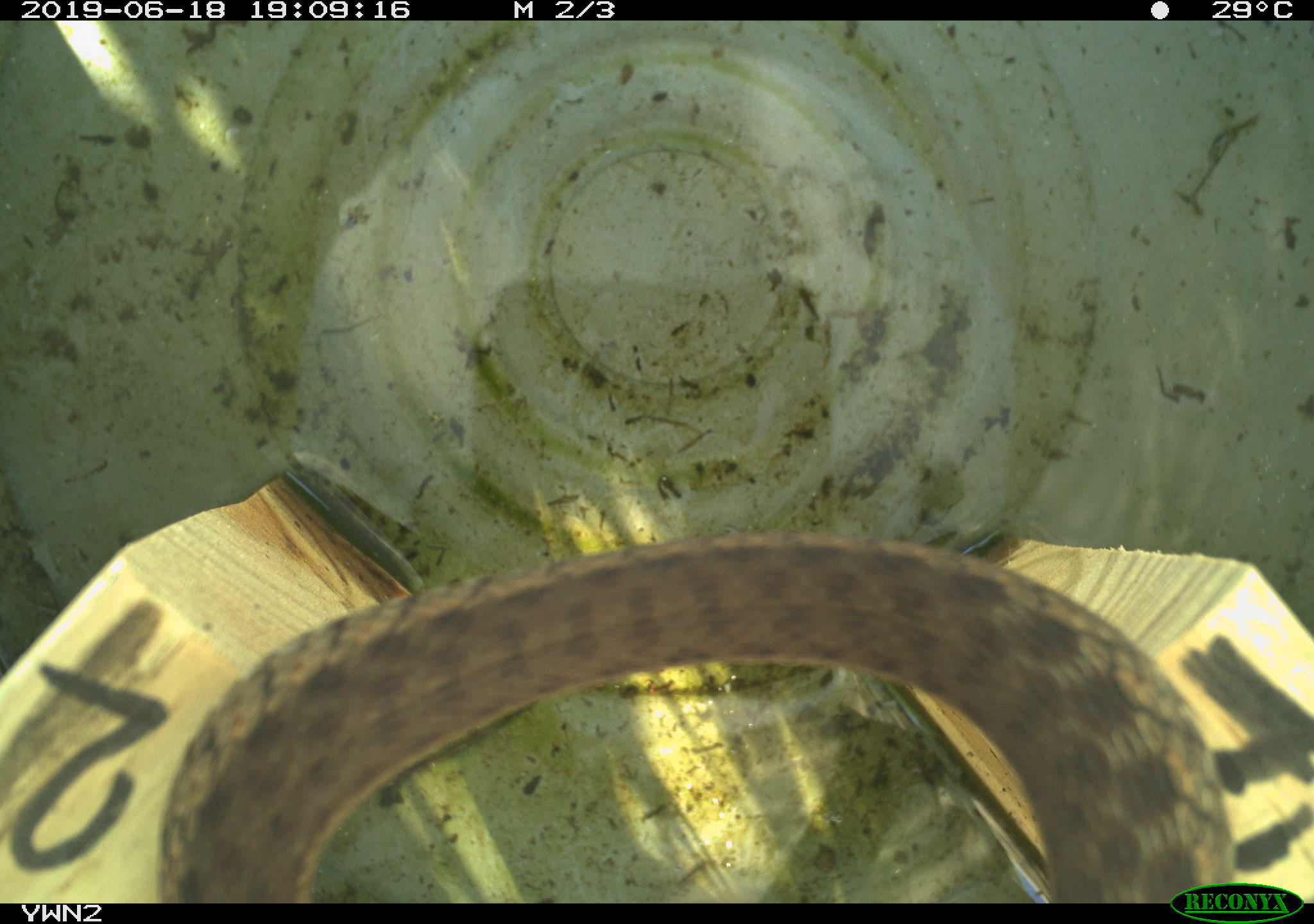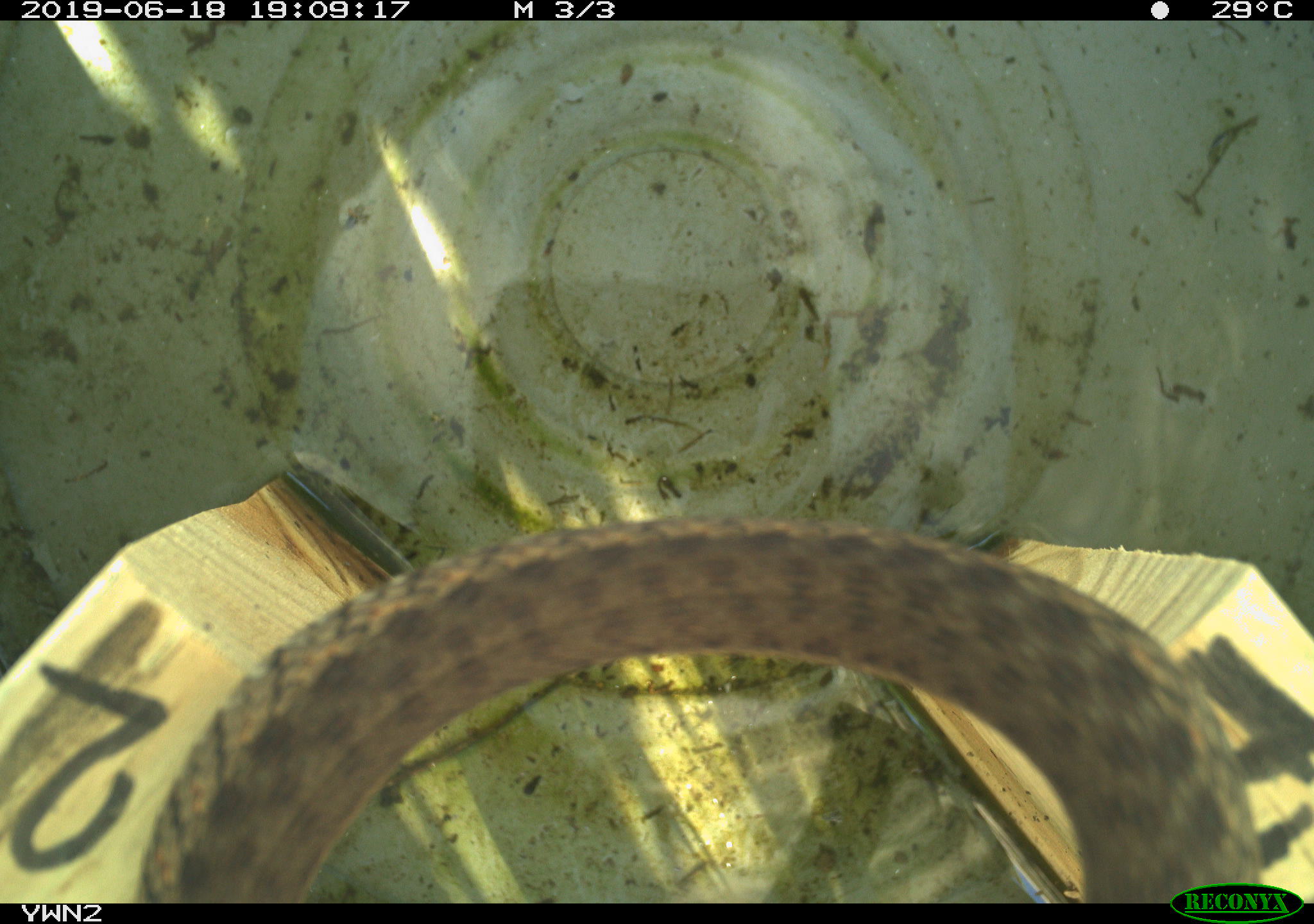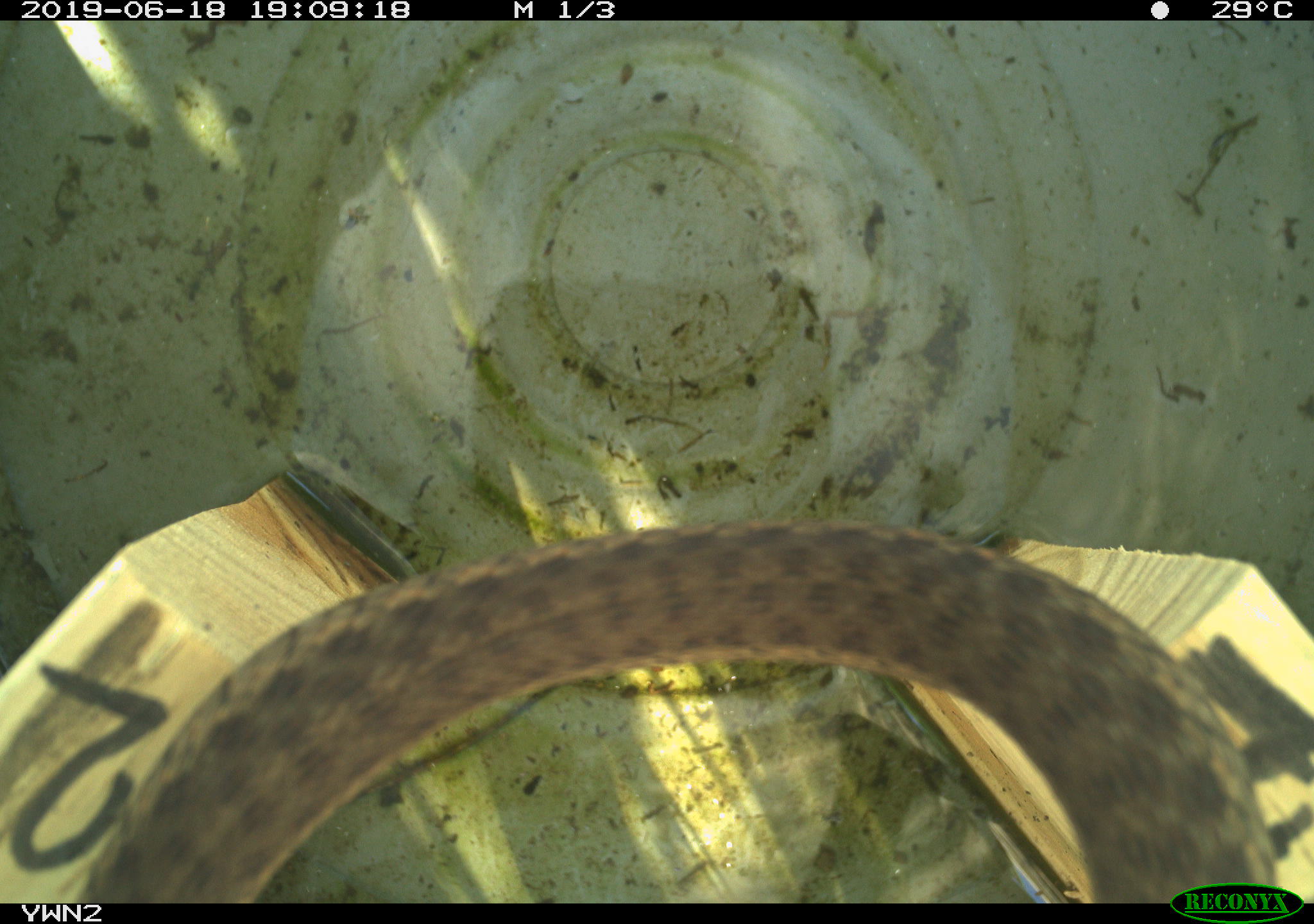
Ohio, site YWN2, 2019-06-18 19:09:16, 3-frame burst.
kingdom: Animalia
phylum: Chordata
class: Reptilia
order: Squamata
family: Colubridae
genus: Thamnophis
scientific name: Thamnophis sirtalis sirtalis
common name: eastern gartersnake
Eastern gartersnake (Thamnophis sirtalis sirtalis).